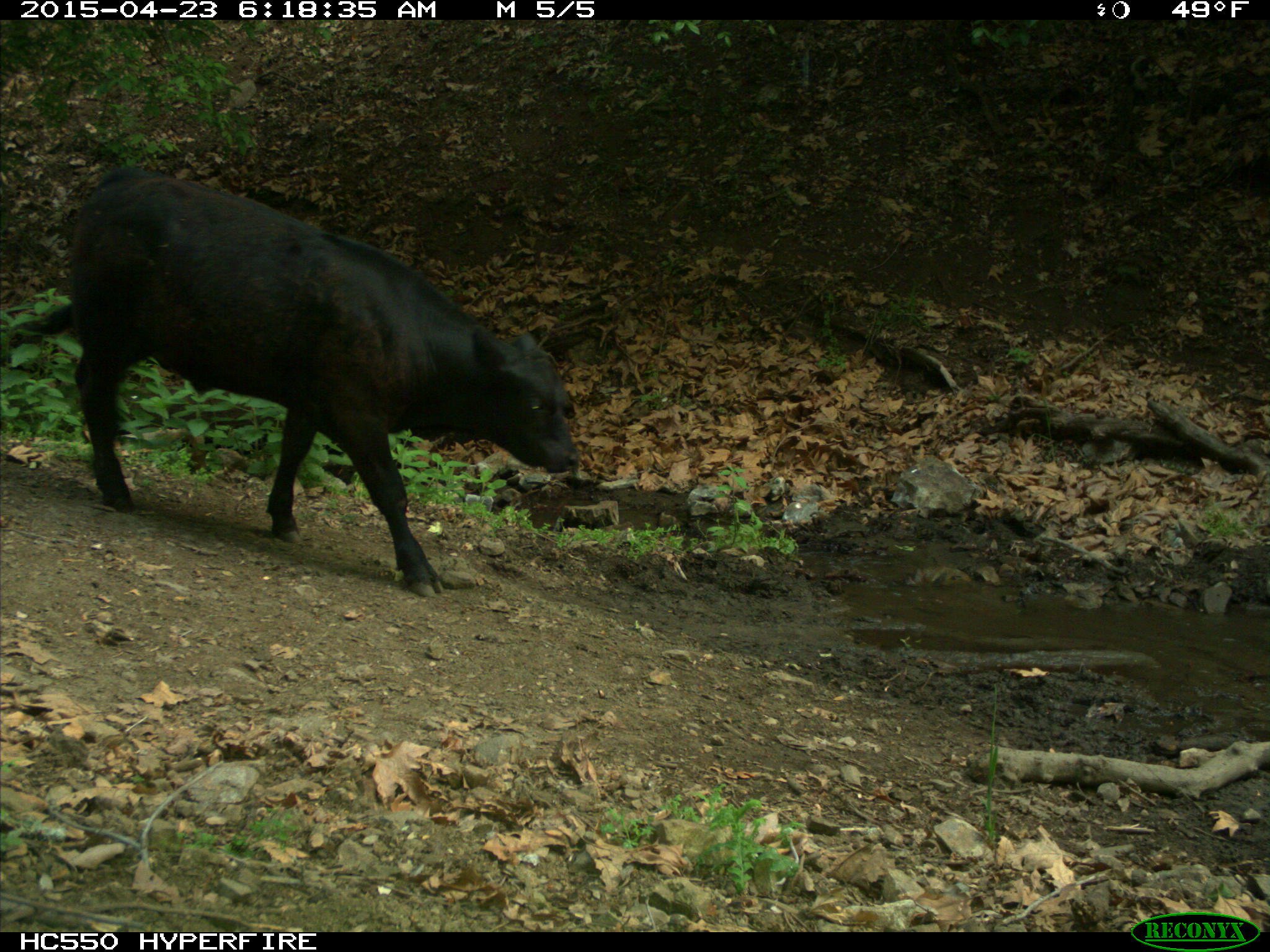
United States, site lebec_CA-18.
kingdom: Animalia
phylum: Chordata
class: Mammalia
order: Artiodactyla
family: Bovidae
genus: Bos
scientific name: Bos taurus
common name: domestic cow